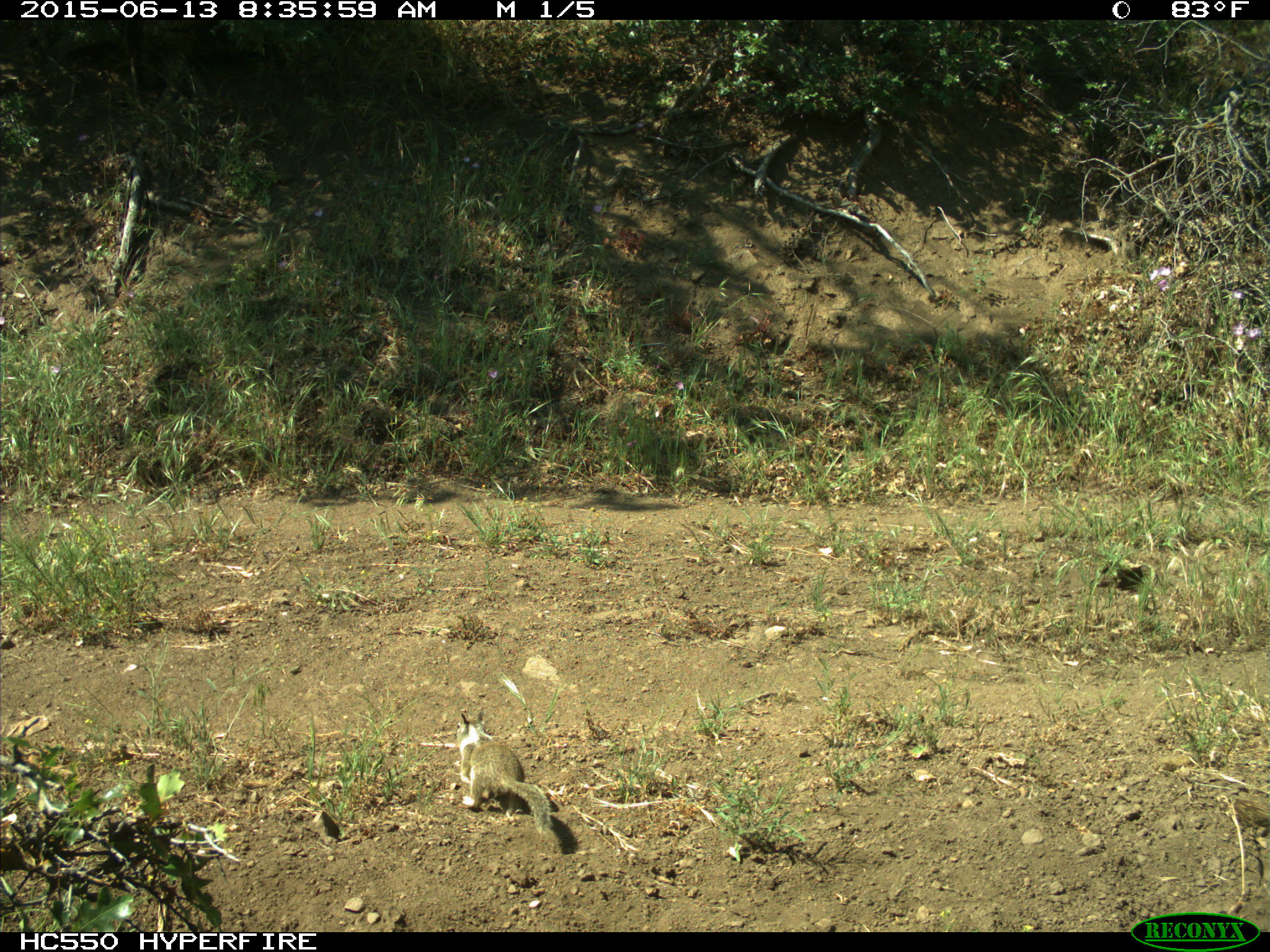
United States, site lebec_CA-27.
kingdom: Animalia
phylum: Chordata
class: Mammalia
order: Rodentia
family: Sciuridae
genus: Otospermophilus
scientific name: Otospermophilus beecheyi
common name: california ground squirrel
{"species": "Otospermophilus beecheyi (california ground squirrel)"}